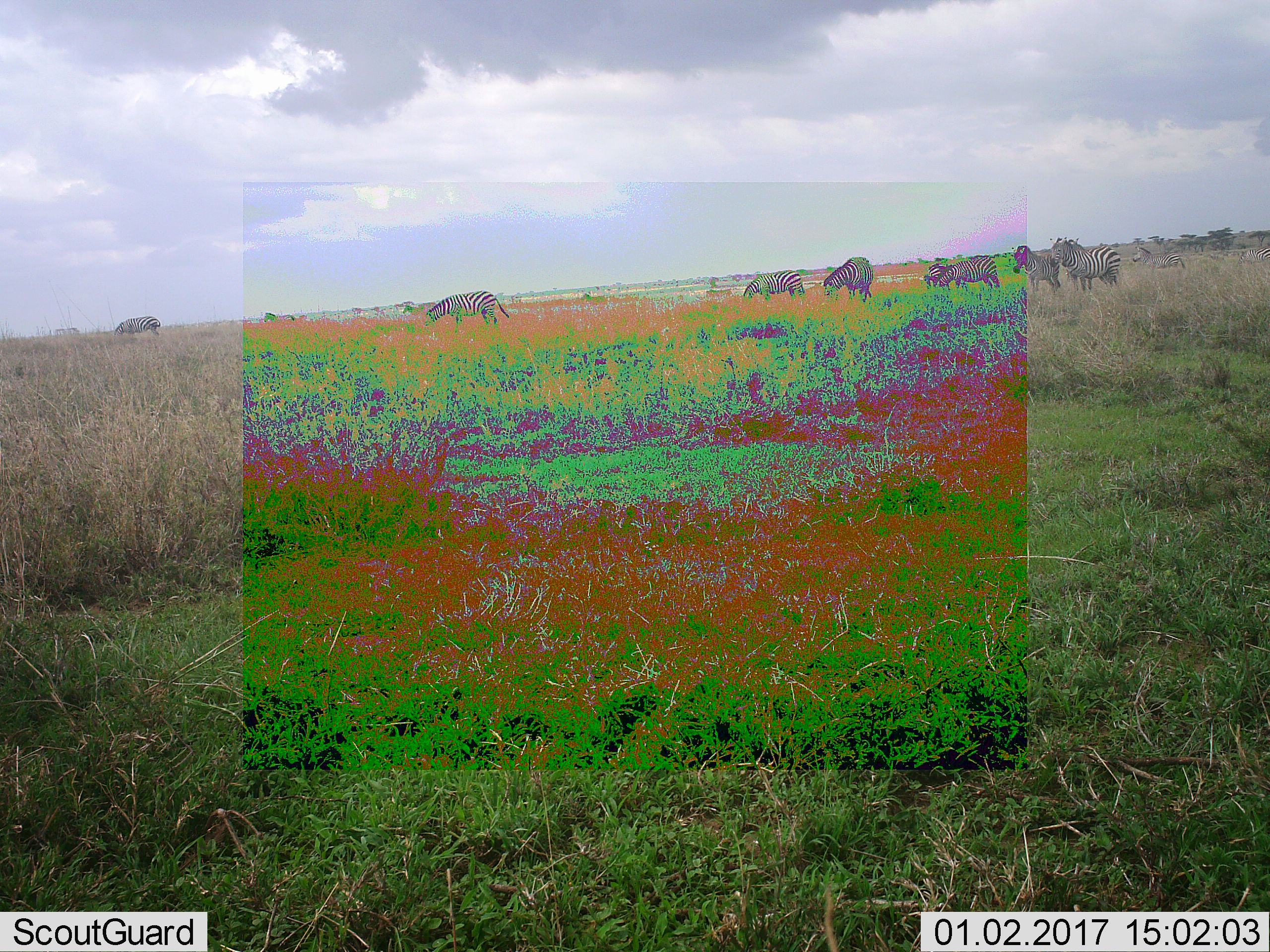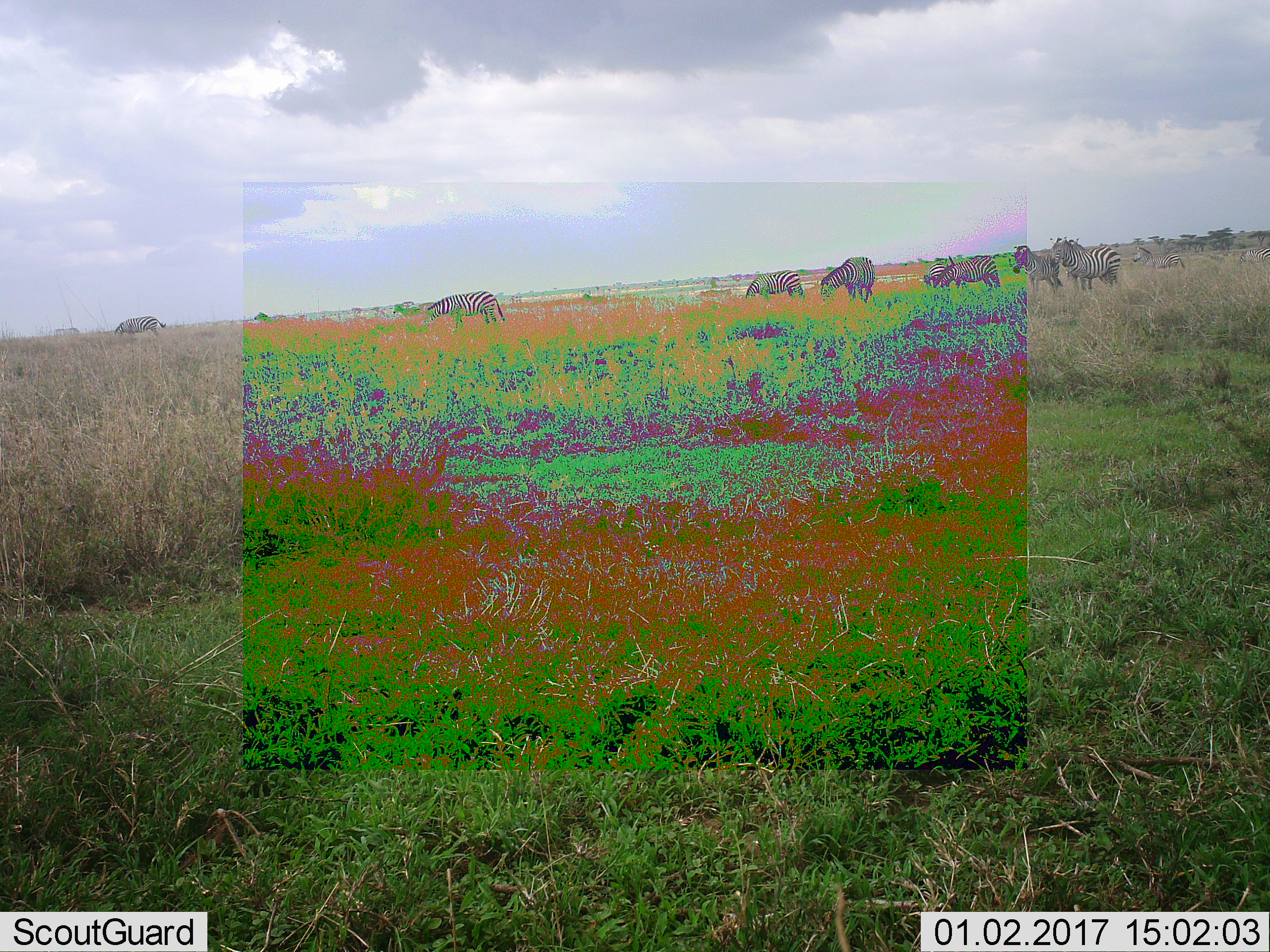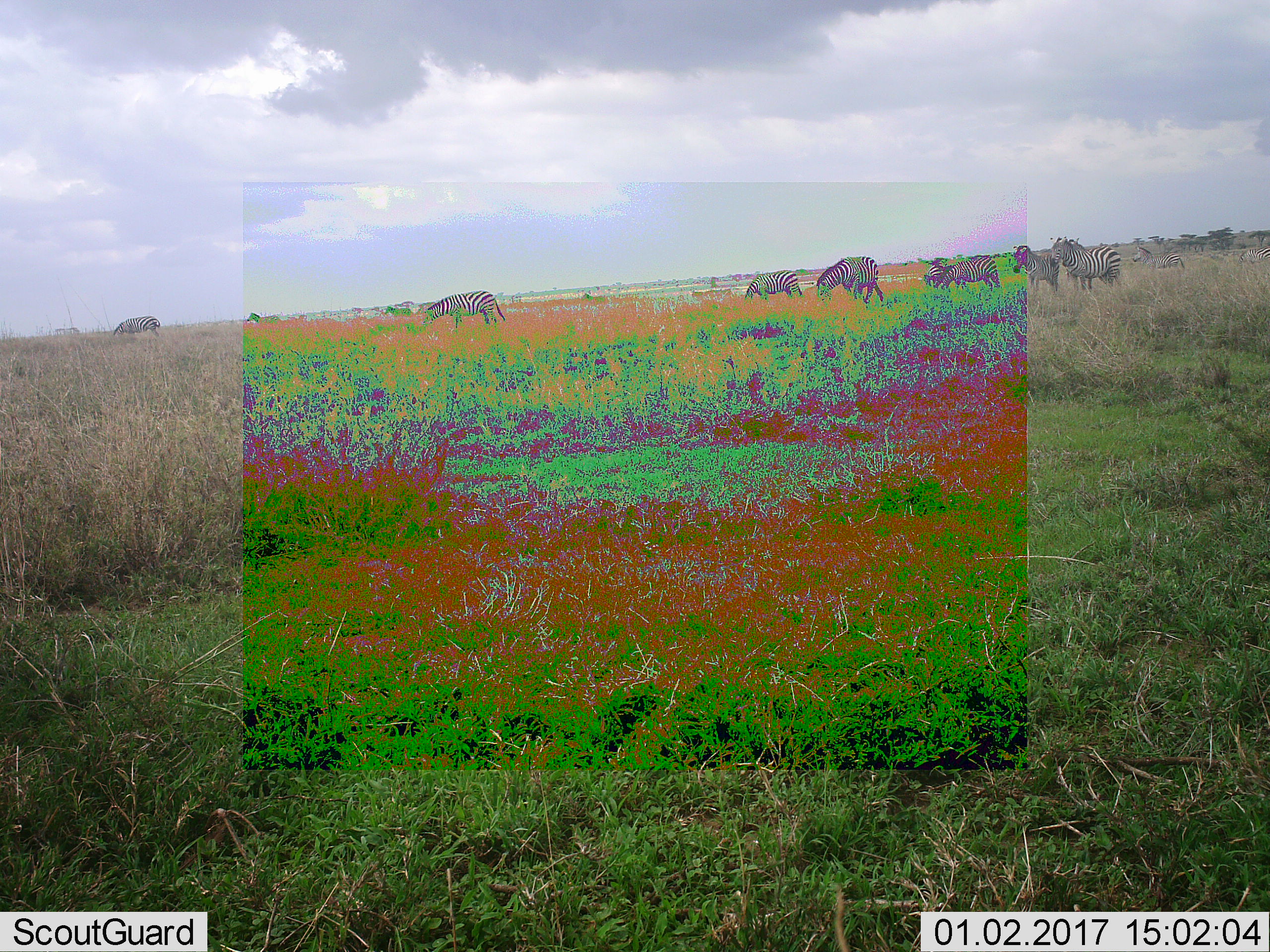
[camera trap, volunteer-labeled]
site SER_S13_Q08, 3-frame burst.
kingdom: Animalia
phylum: Chordata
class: Mammalia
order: Perissodactyla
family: Equidae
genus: Equus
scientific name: Equus quagga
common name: plains zebra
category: zebraplains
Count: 11-50.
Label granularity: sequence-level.